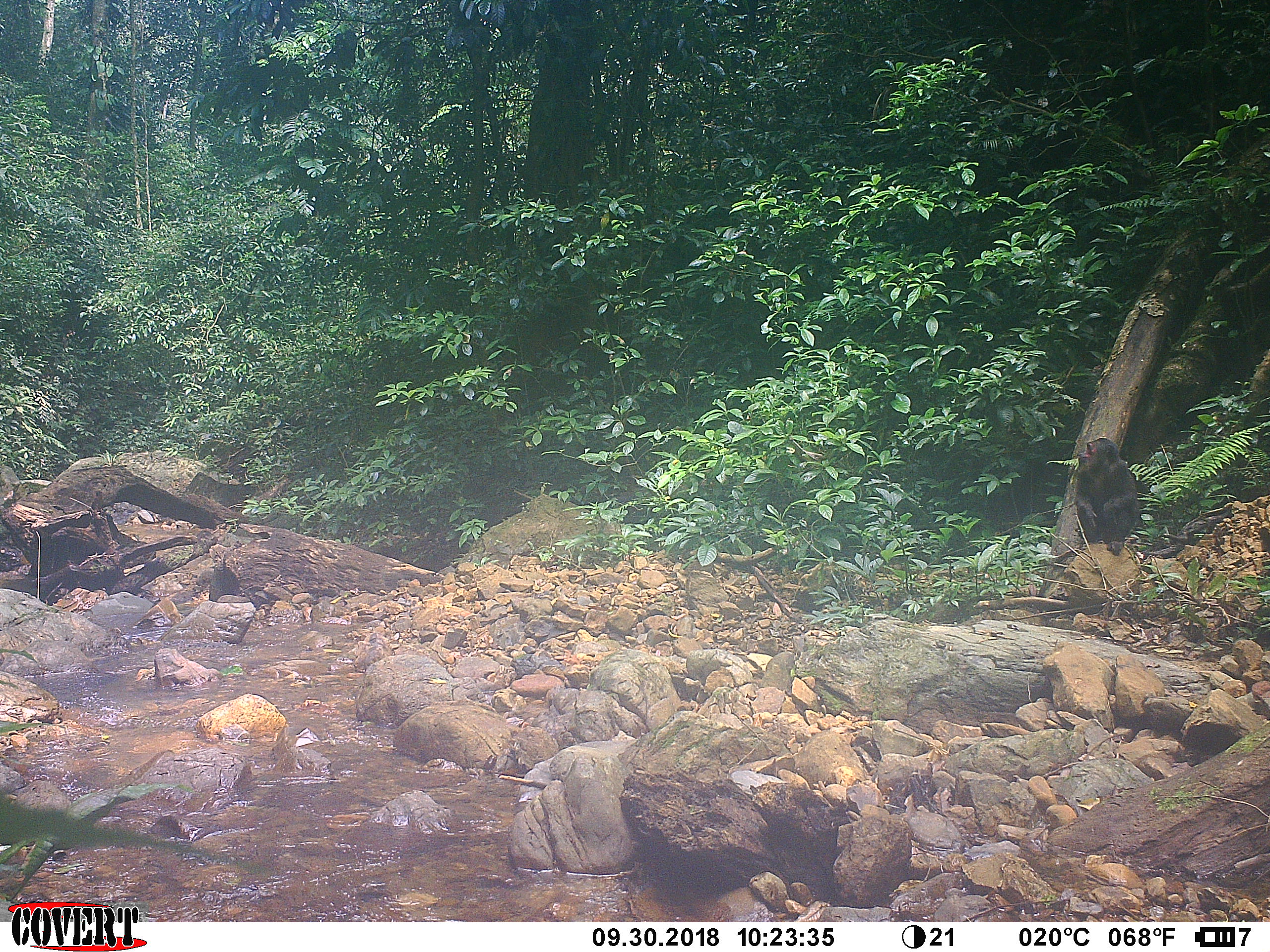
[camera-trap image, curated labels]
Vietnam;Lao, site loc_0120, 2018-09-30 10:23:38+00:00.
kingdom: Animalia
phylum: Chordata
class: Mammalia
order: Primates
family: Cercopithecidae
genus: Macaca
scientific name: Macaca arctoides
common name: stump-tailed macaque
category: stump tailed macaque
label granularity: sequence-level